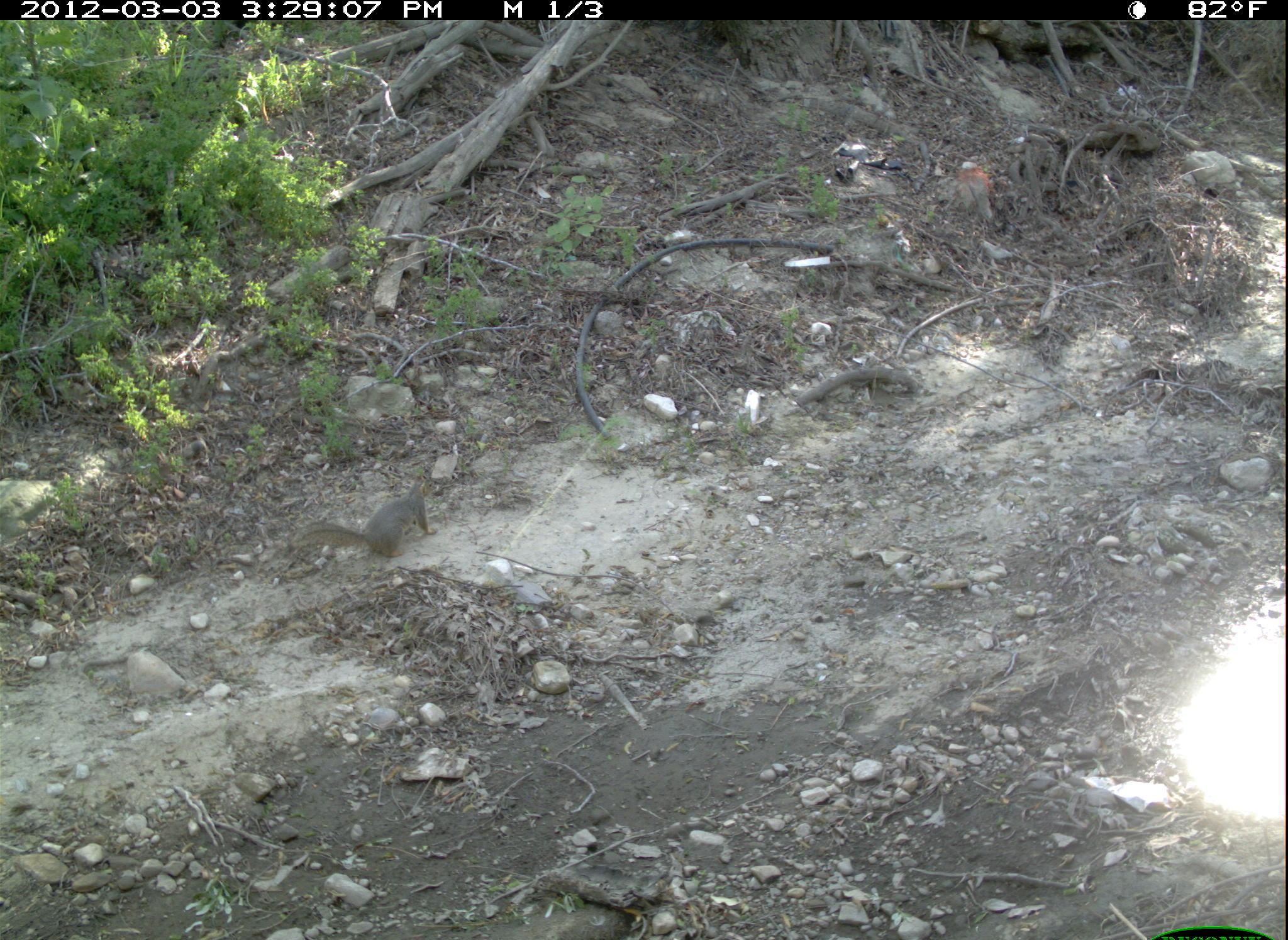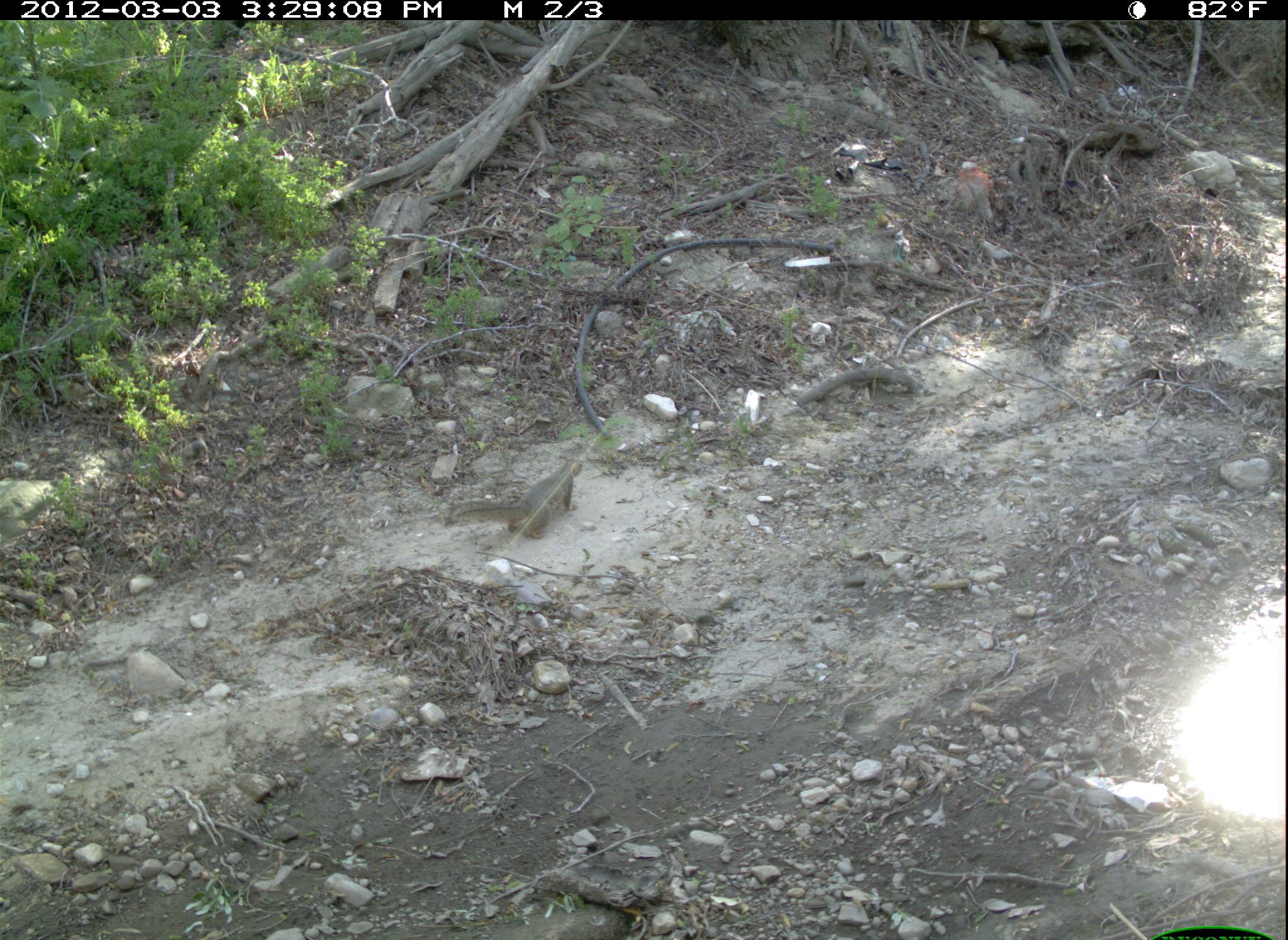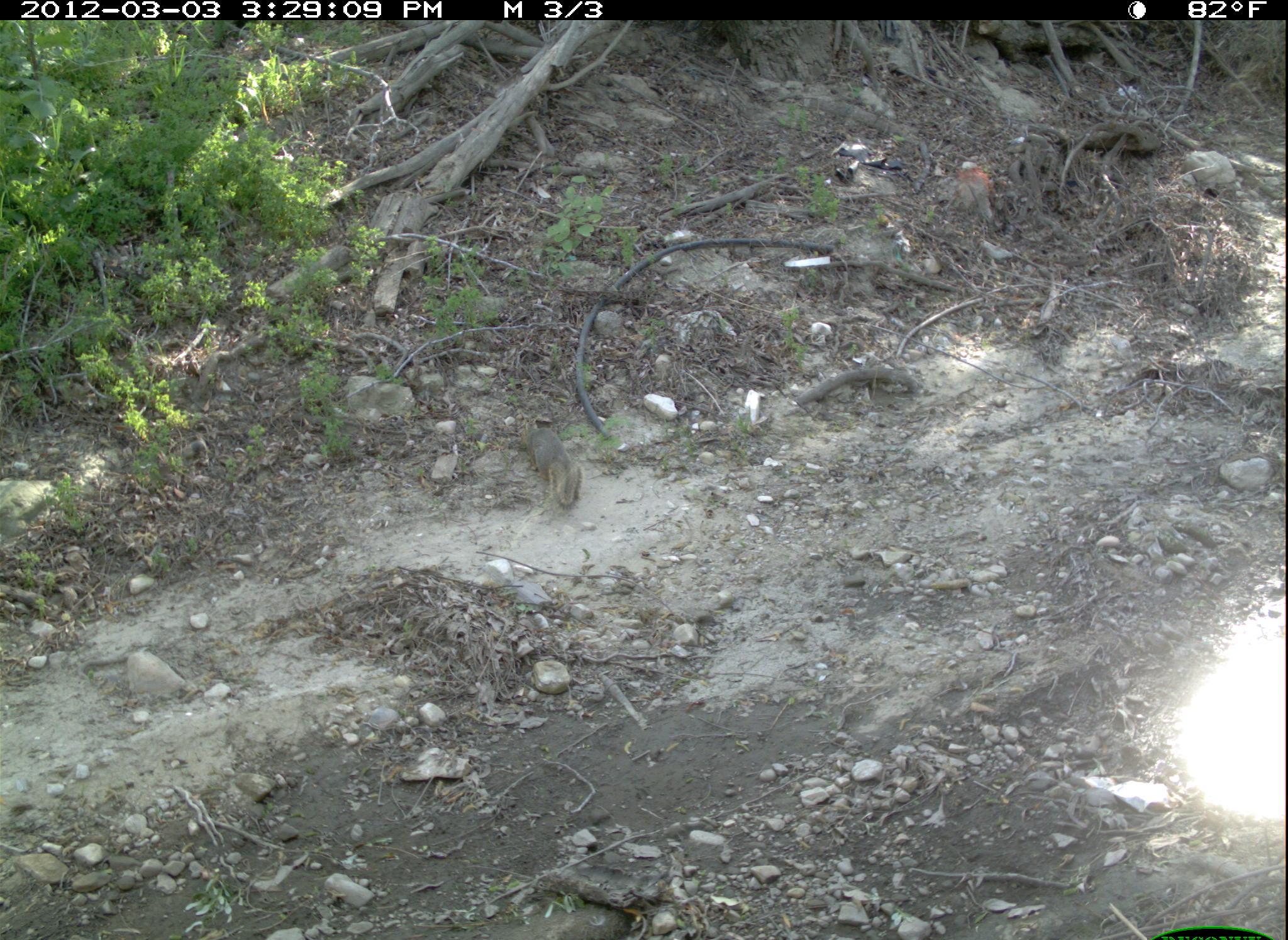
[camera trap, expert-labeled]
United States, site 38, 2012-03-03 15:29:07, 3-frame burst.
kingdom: Animalia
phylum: Chordata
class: Mammalia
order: Rodentia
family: Sciuridae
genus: Sciurus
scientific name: Sciurus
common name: squirrel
Squirrel (Sciurus).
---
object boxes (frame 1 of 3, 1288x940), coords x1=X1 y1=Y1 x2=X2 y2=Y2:
squirrel: x1=276 y1=472 x2=486 y2=578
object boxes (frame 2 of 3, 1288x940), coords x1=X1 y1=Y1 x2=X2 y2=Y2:
squirrel: x1=435 y1=438 x2=618 y2=557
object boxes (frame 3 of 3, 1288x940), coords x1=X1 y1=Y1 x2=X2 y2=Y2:
squirrel: x1=509 y1=408 x2=589 y2=515